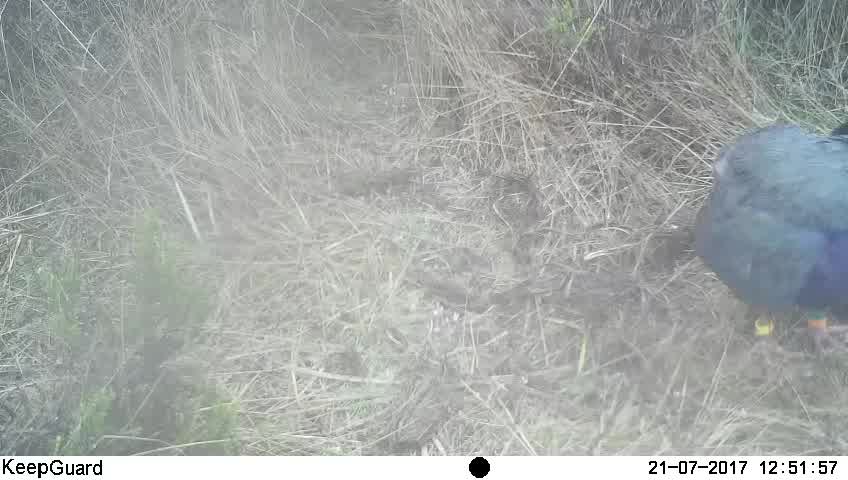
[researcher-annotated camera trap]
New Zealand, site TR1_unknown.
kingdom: Animalia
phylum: Chordata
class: Aves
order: Gruiformes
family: Rallidae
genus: Porphyrio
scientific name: Porphyrio mantelli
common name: takahe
Takahe (Porphyrio mantelli).